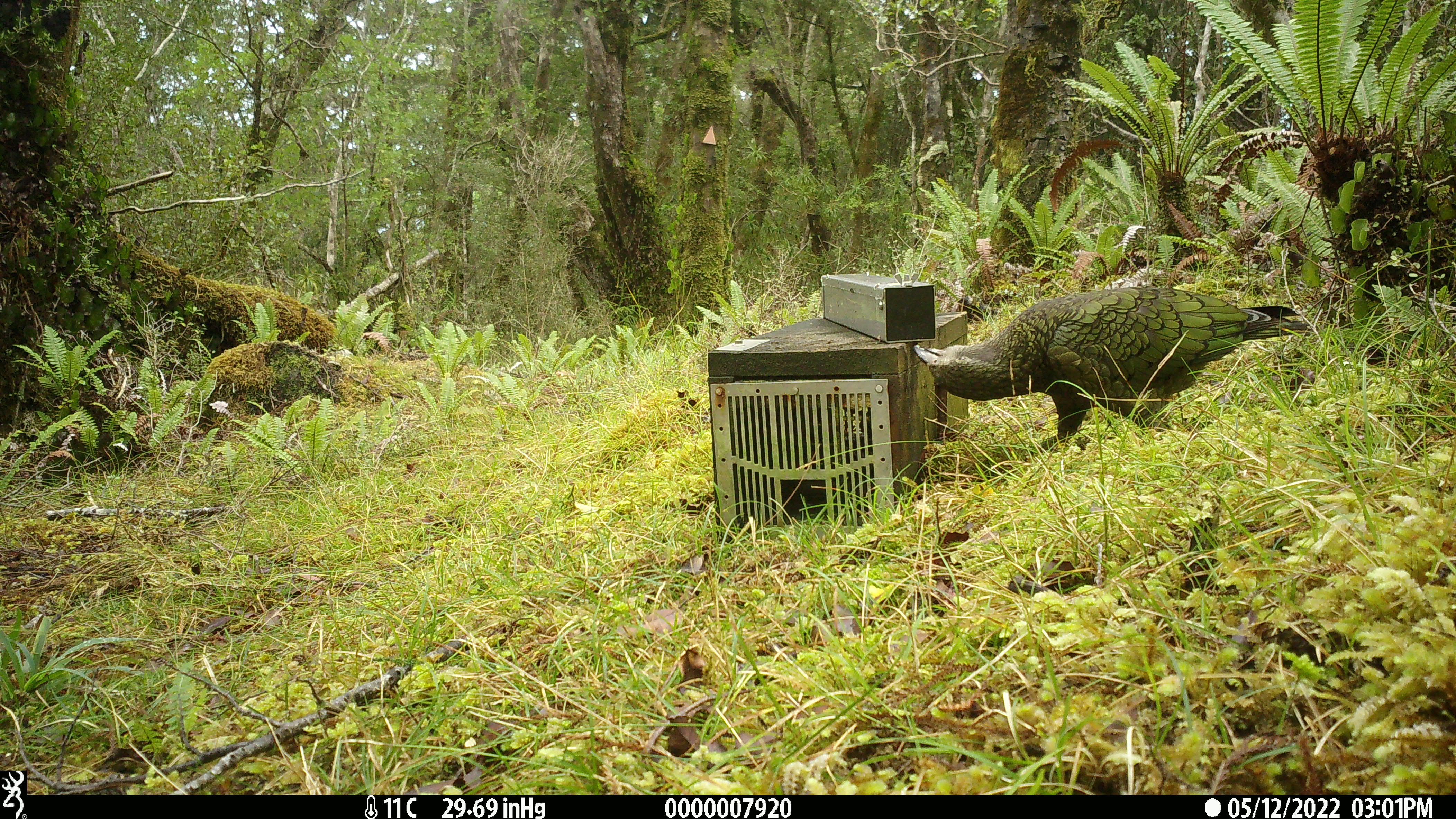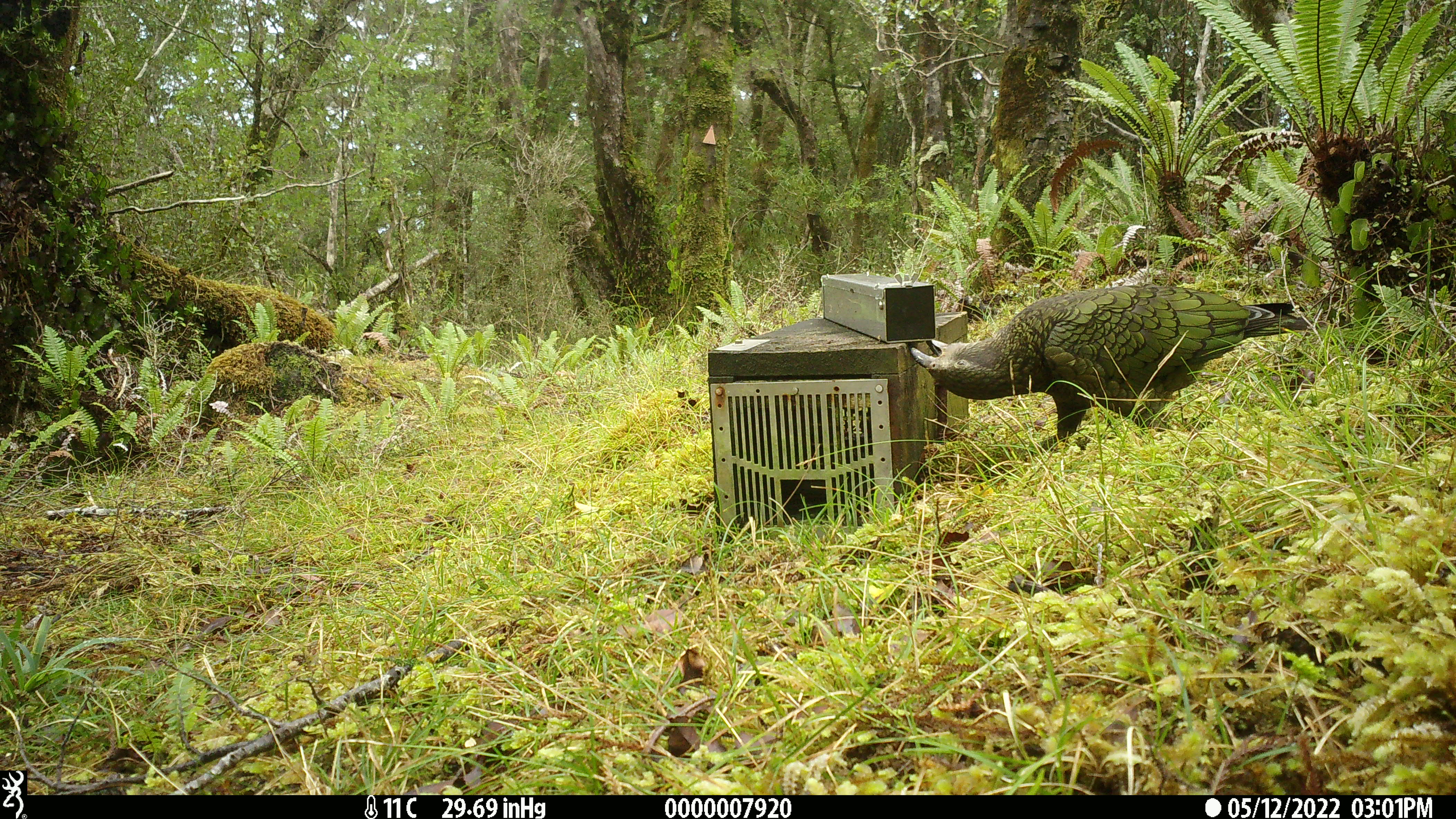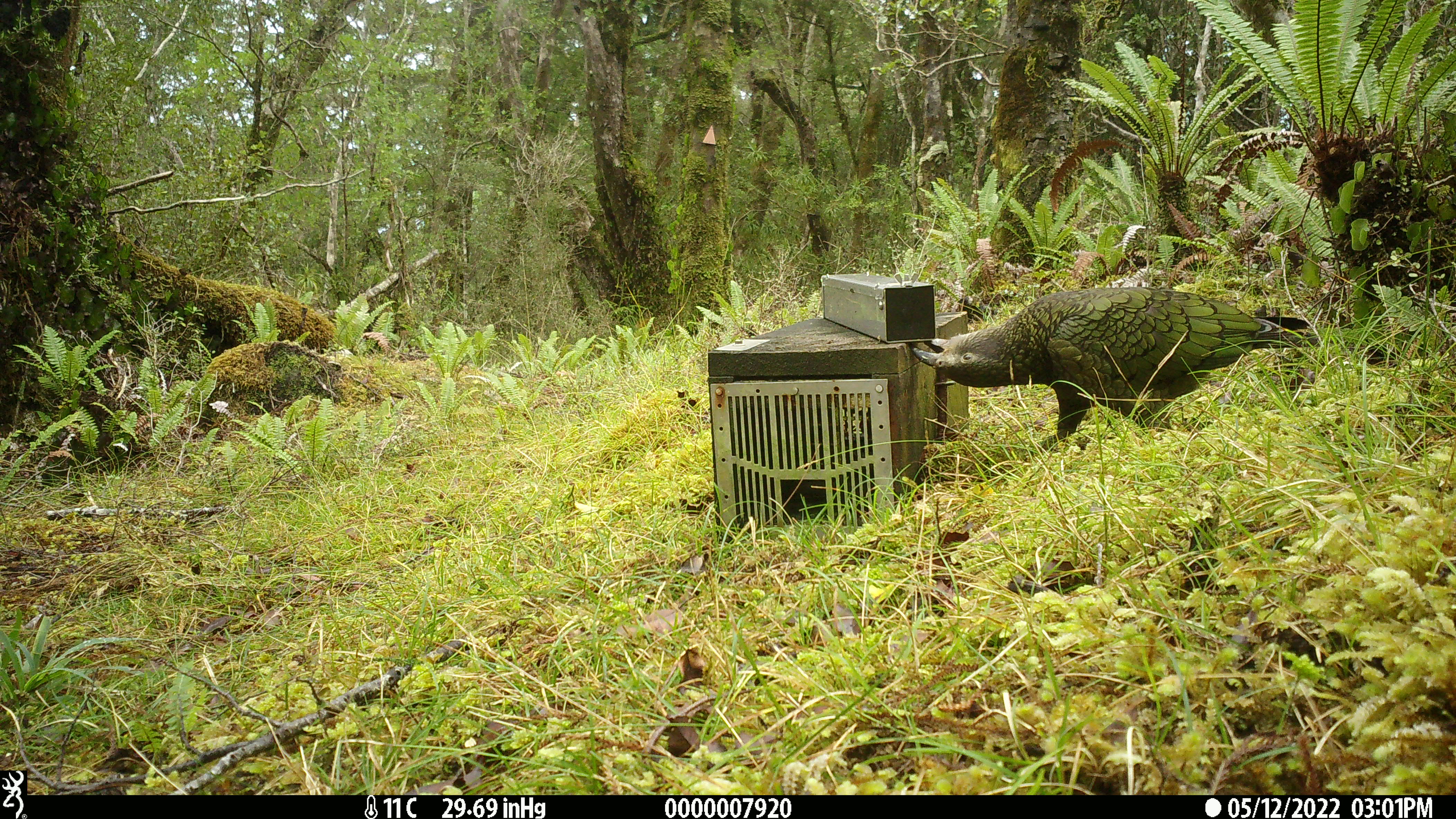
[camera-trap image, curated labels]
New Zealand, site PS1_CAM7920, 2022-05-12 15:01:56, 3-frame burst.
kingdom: Animalia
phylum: Chordata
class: Aves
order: Psittaciformes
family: Strigopidae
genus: Nestor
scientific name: Nestor notabilis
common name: kea